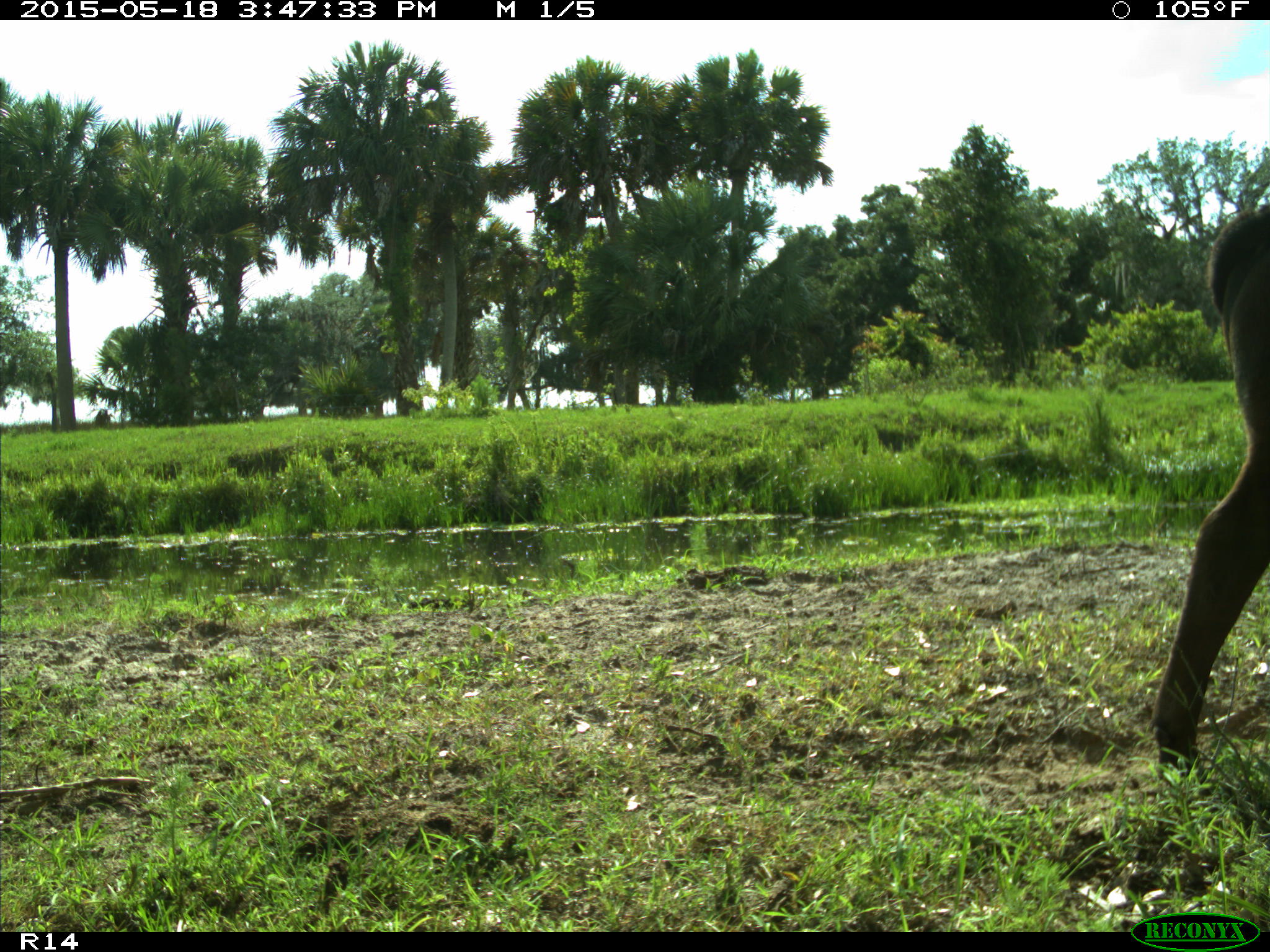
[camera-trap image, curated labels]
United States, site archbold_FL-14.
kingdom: Animalia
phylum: Chordata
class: Mammalia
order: Artiodactyla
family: Bovidae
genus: Bos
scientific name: Bos taurus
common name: domestic cow